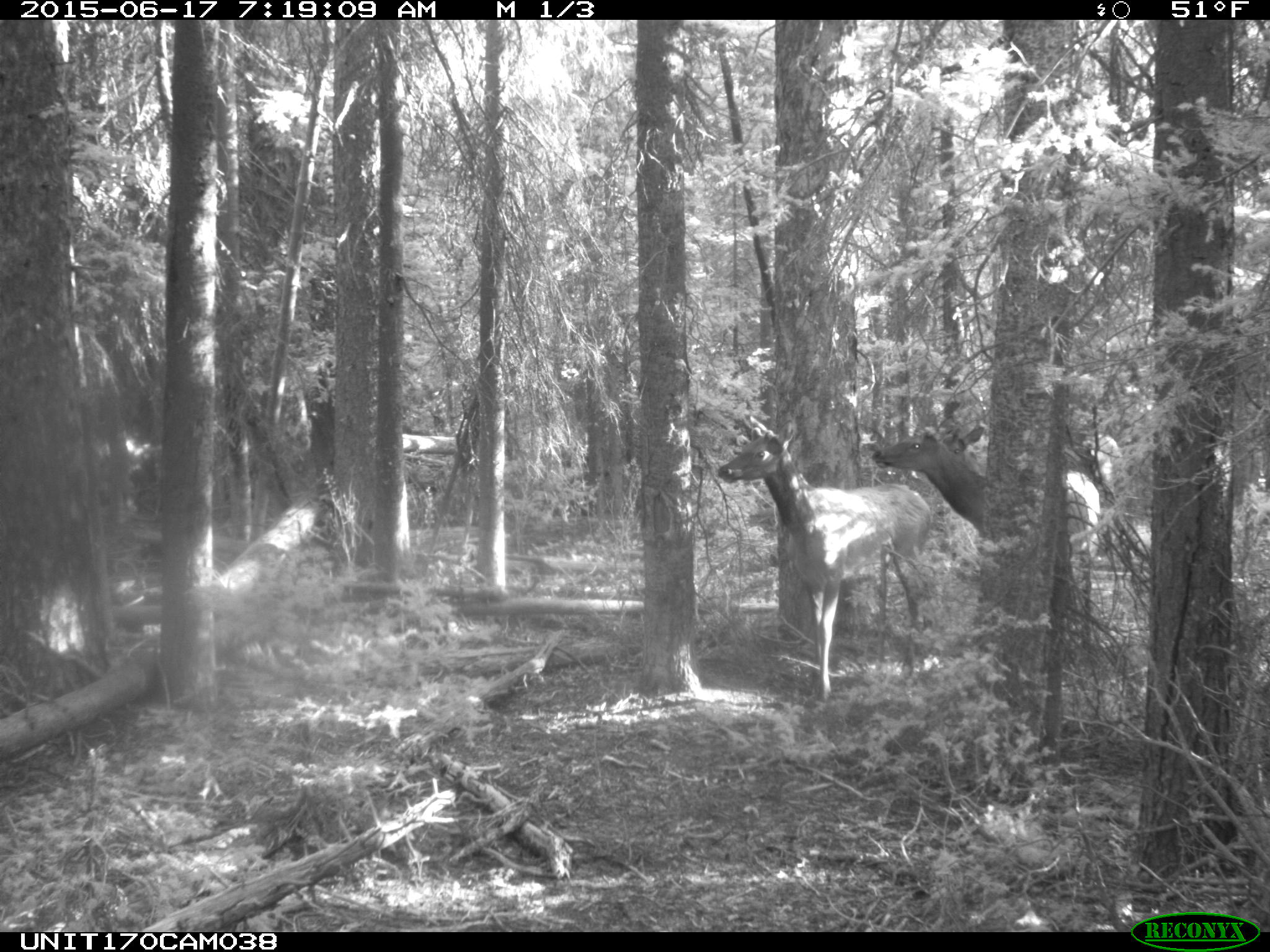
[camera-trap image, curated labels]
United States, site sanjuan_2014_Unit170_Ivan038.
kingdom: Animalia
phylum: Chordata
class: Mammalia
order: Artiodactyla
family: Cervidae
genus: Cervus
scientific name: Cervus elaphus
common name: red deer